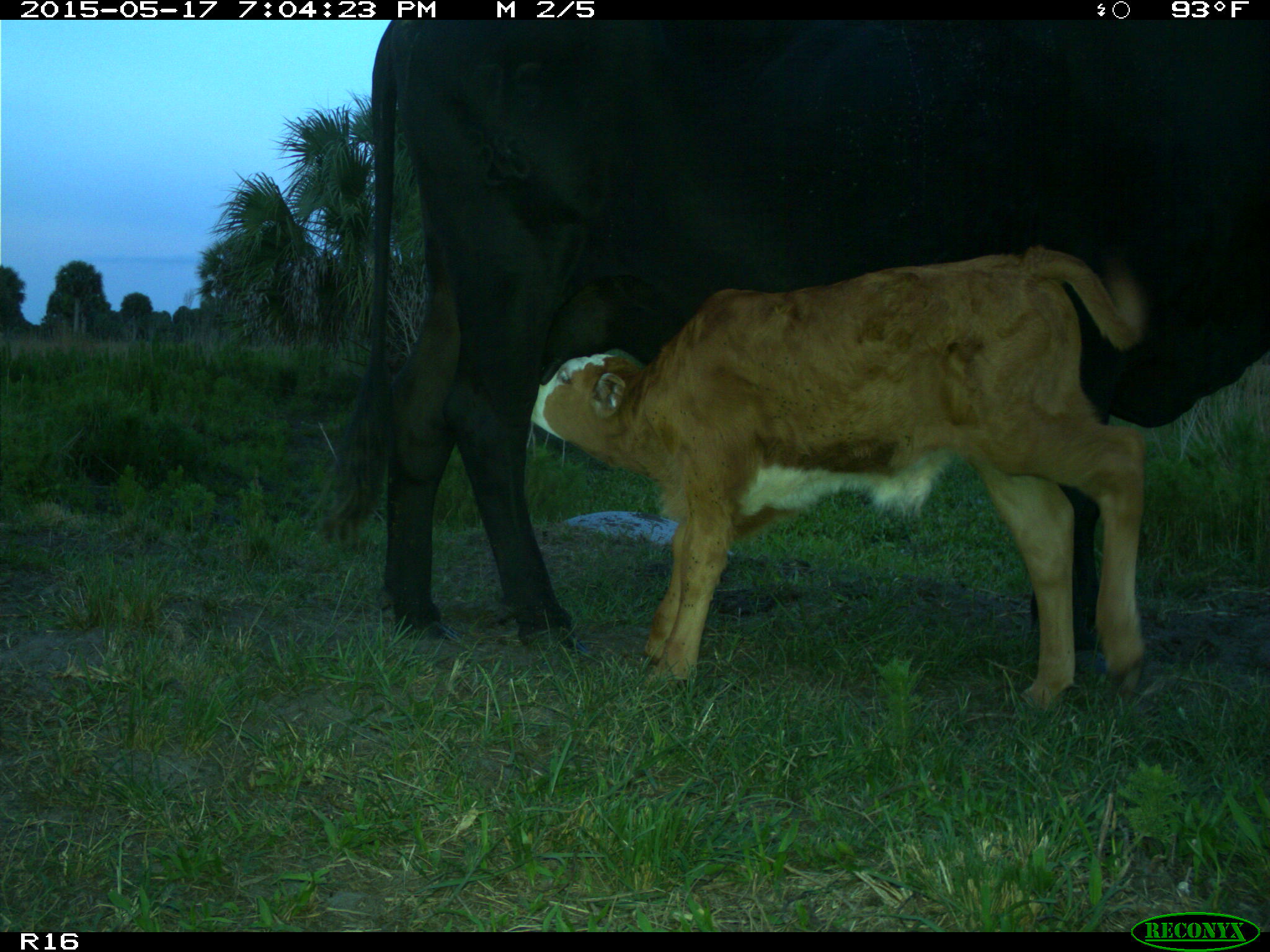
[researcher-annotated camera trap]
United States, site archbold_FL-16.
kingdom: Animalia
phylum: Chordata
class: Mammalia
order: Artiodactyla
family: Bovidae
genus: Bos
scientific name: Bos taurus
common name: domestic cow